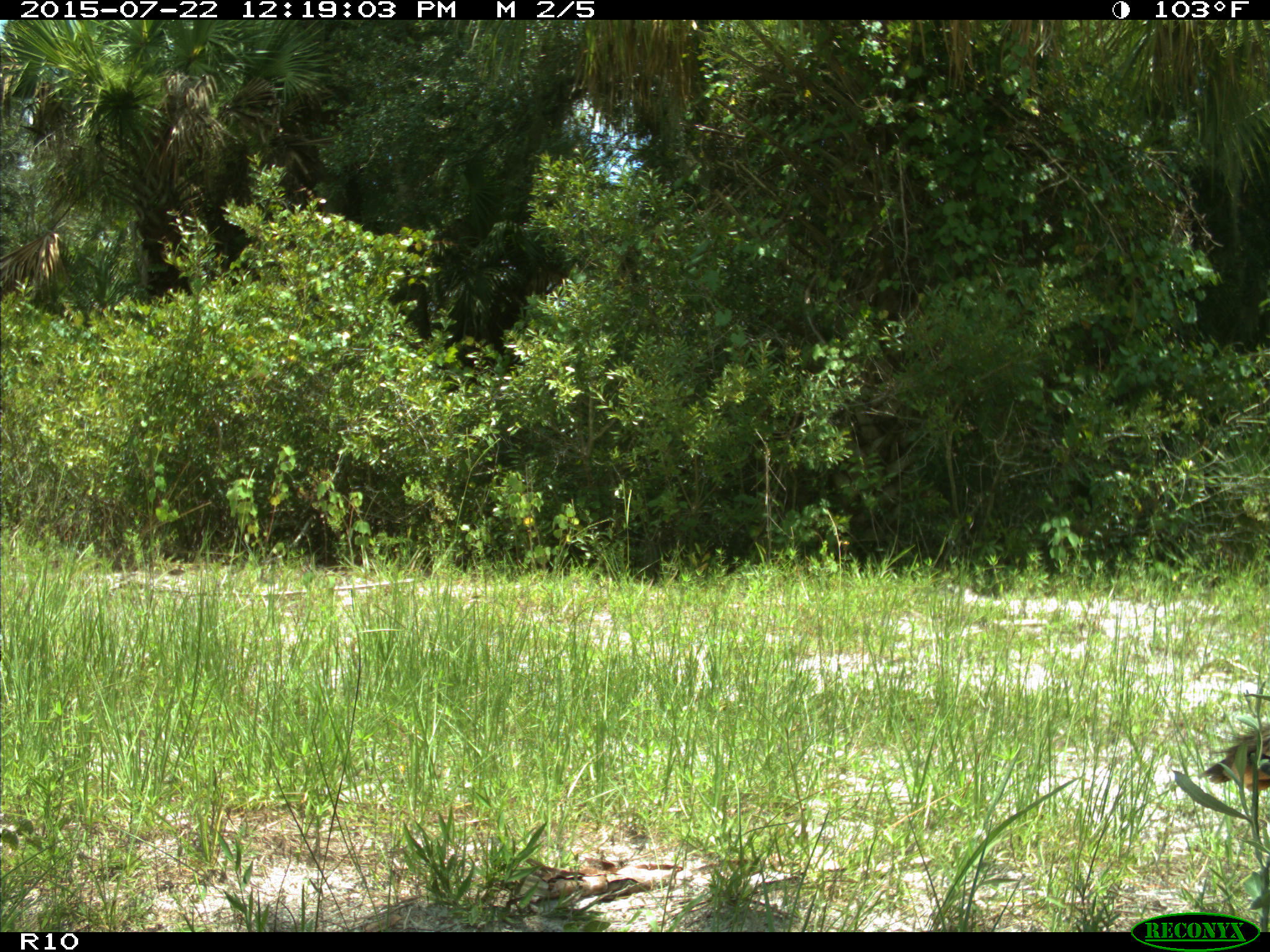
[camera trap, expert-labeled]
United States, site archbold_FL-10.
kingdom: Animalia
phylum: Chordata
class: Aves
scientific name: Aves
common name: birds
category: unidentified bird